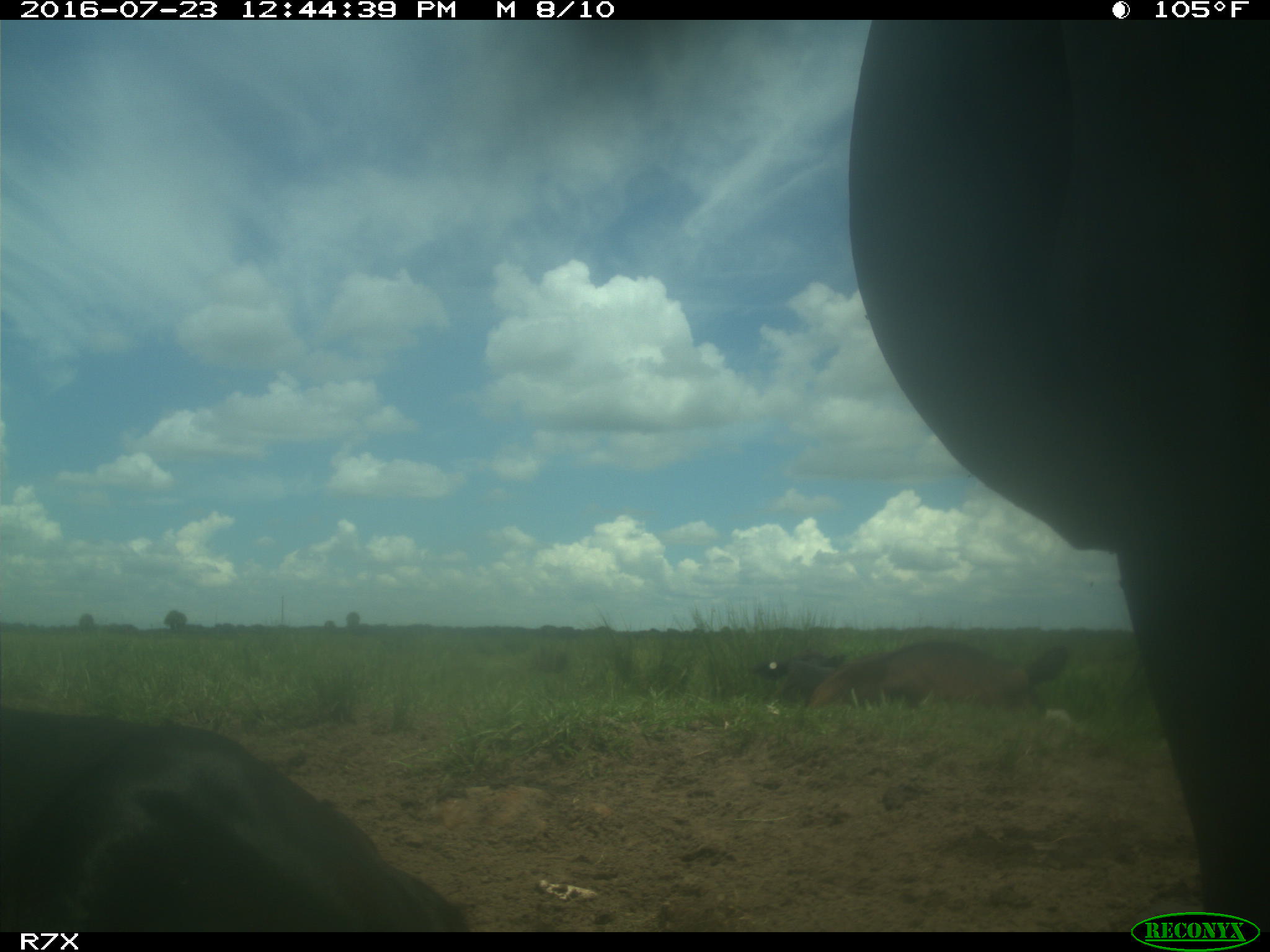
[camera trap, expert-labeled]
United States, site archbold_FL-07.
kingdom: Animalia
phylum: Chordata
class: Mammalia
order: Artiodactyla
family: Bovidae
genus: Bos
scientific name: Bos taurus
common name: domestic cow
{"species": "Bos taurus (domestic cow)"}